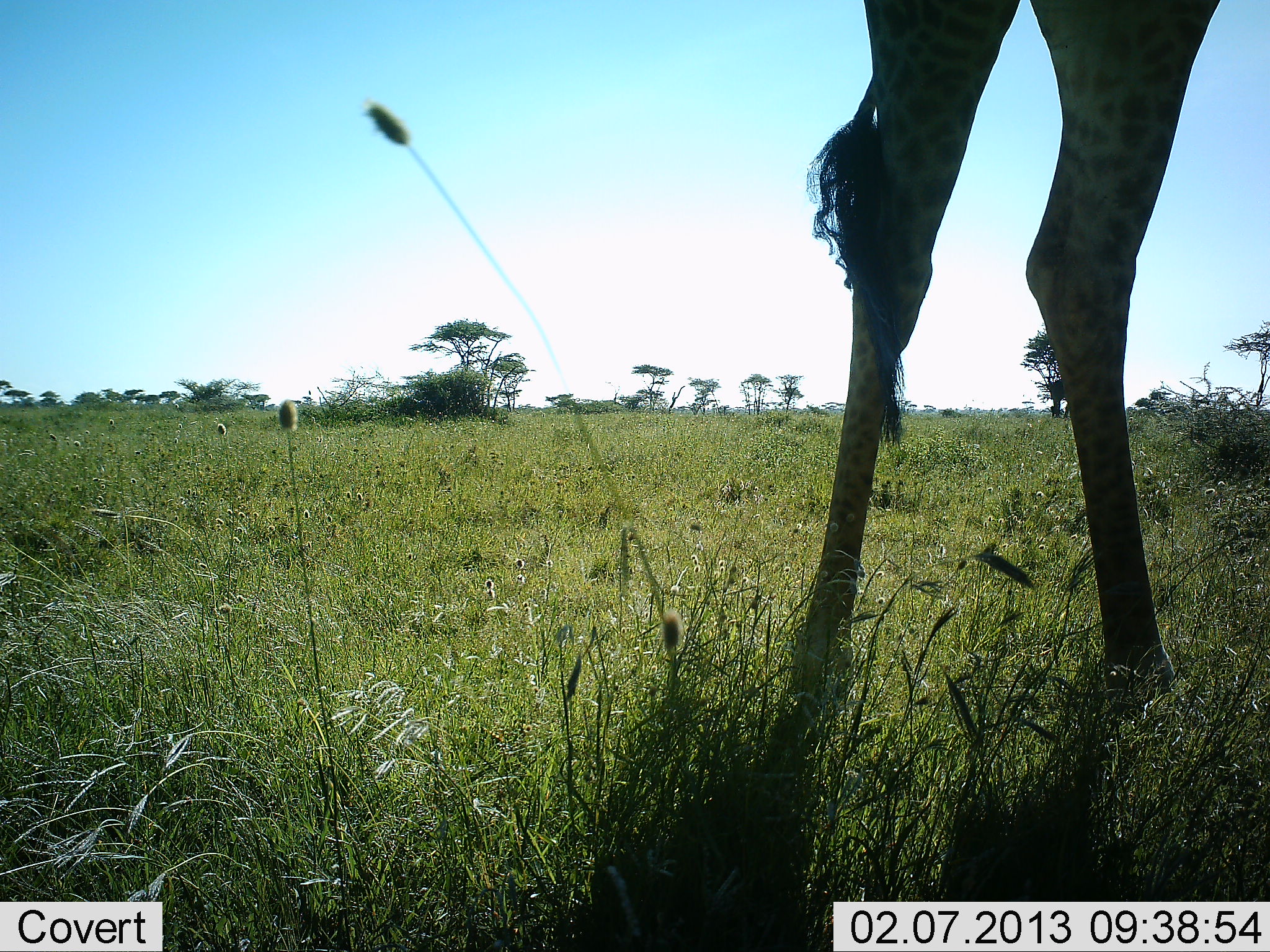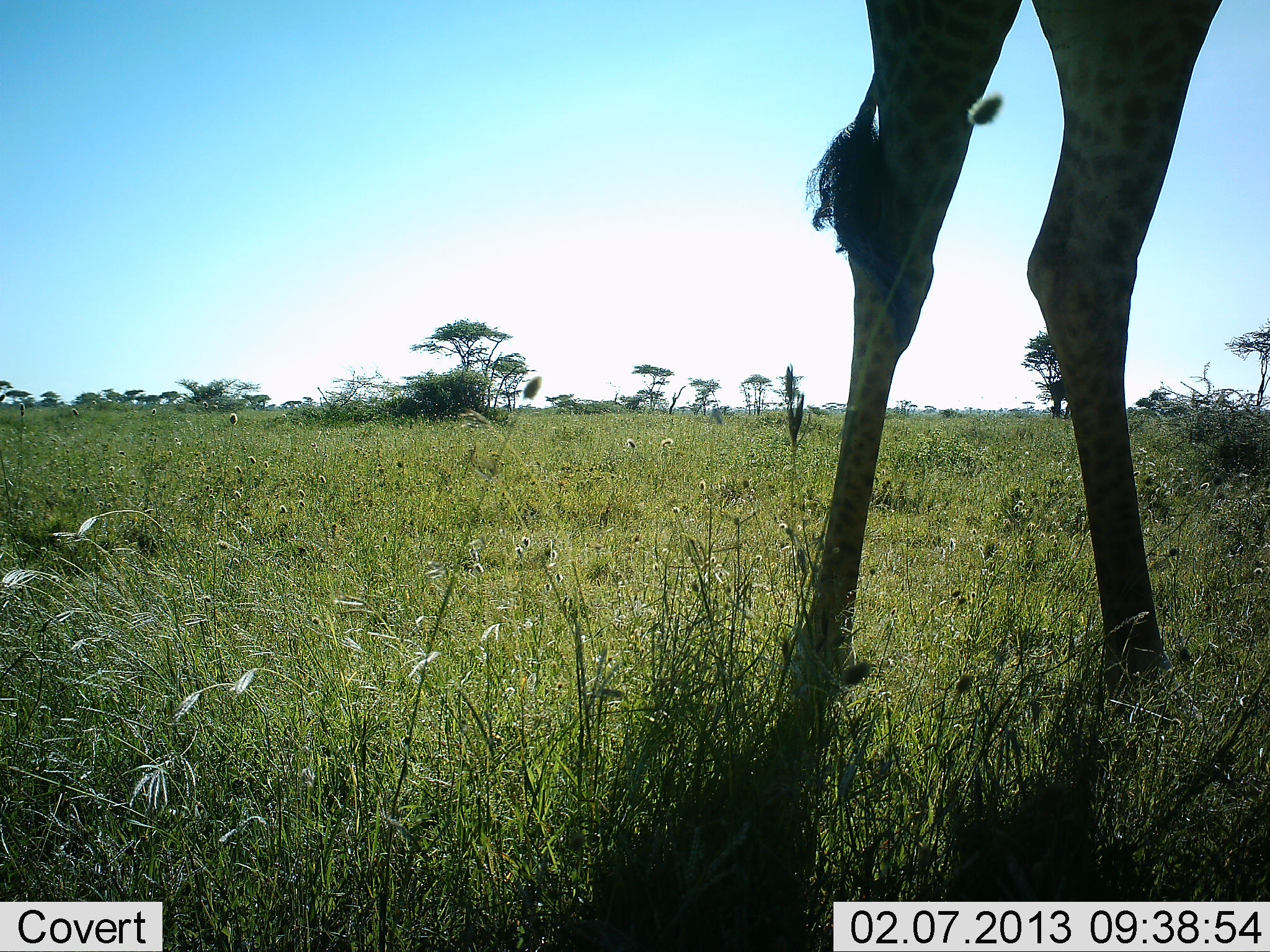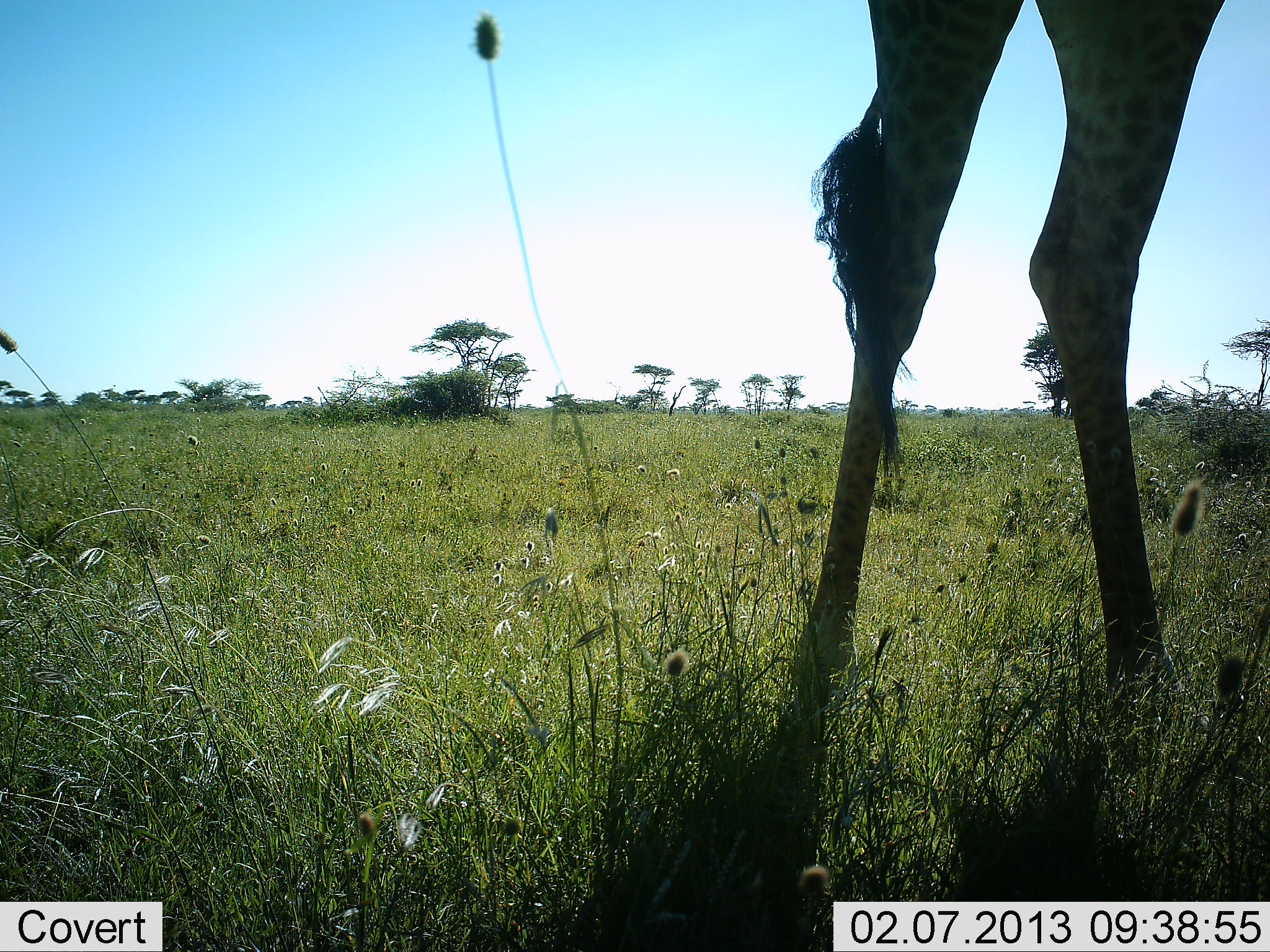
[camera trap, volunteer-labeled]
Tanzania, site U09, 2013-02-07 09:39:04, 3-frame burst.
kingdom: Animalia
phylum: Chordata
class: Mammalia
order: Artiodactyla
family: Giraffidae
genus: Giraffa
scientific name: Giraffa camelopardalis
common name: giraffe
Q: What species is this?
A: Giraffe (Giraffa camelopardalis).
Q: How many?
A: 1.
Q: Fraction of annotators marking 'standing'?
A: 100%.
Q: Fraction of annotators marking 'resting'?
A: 0%.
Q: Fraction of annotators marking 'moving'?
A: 0%.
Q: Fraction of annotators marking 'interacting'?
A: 0%.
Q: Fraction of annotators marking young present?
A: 0%.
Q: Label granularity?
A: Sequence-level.